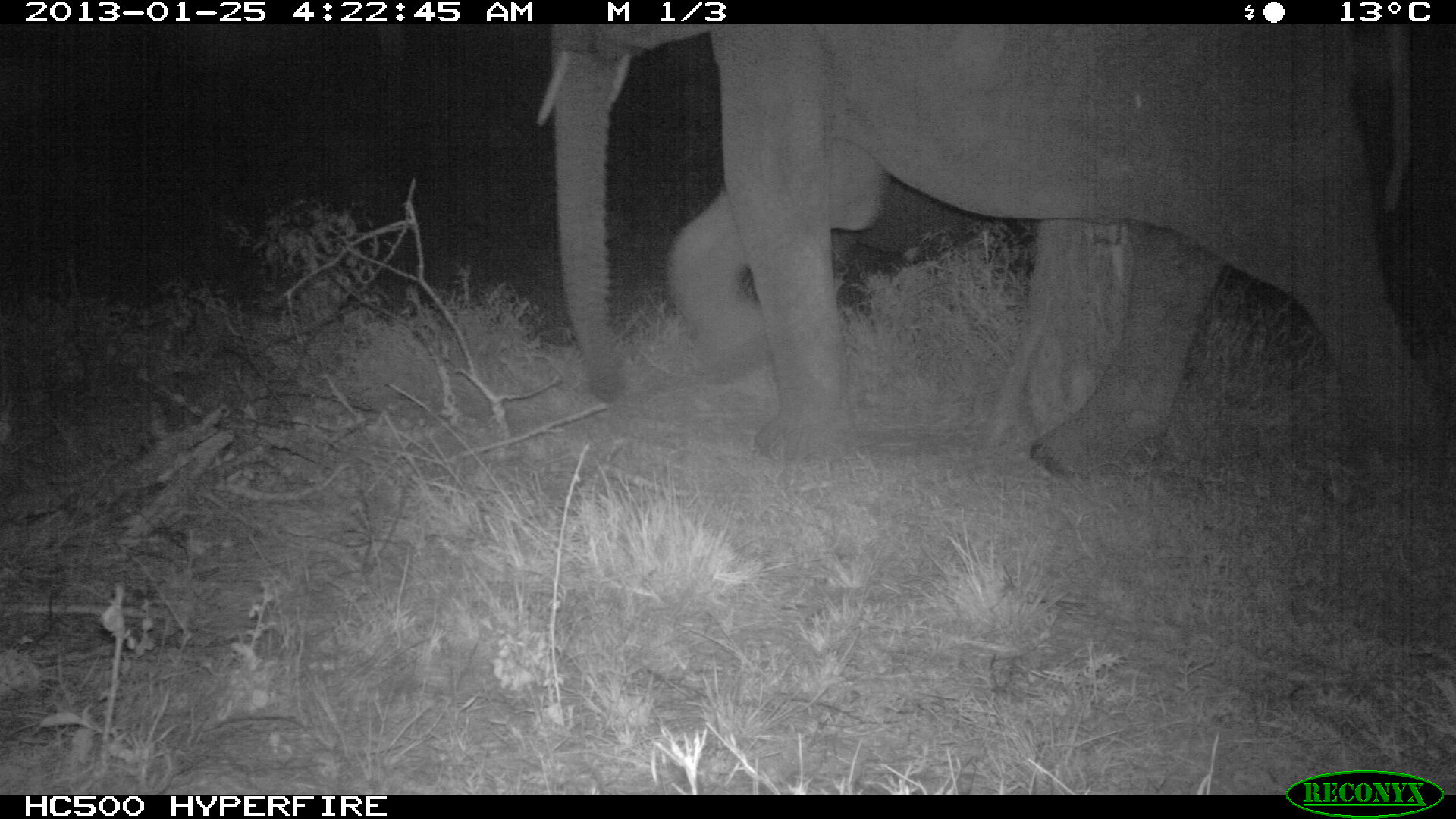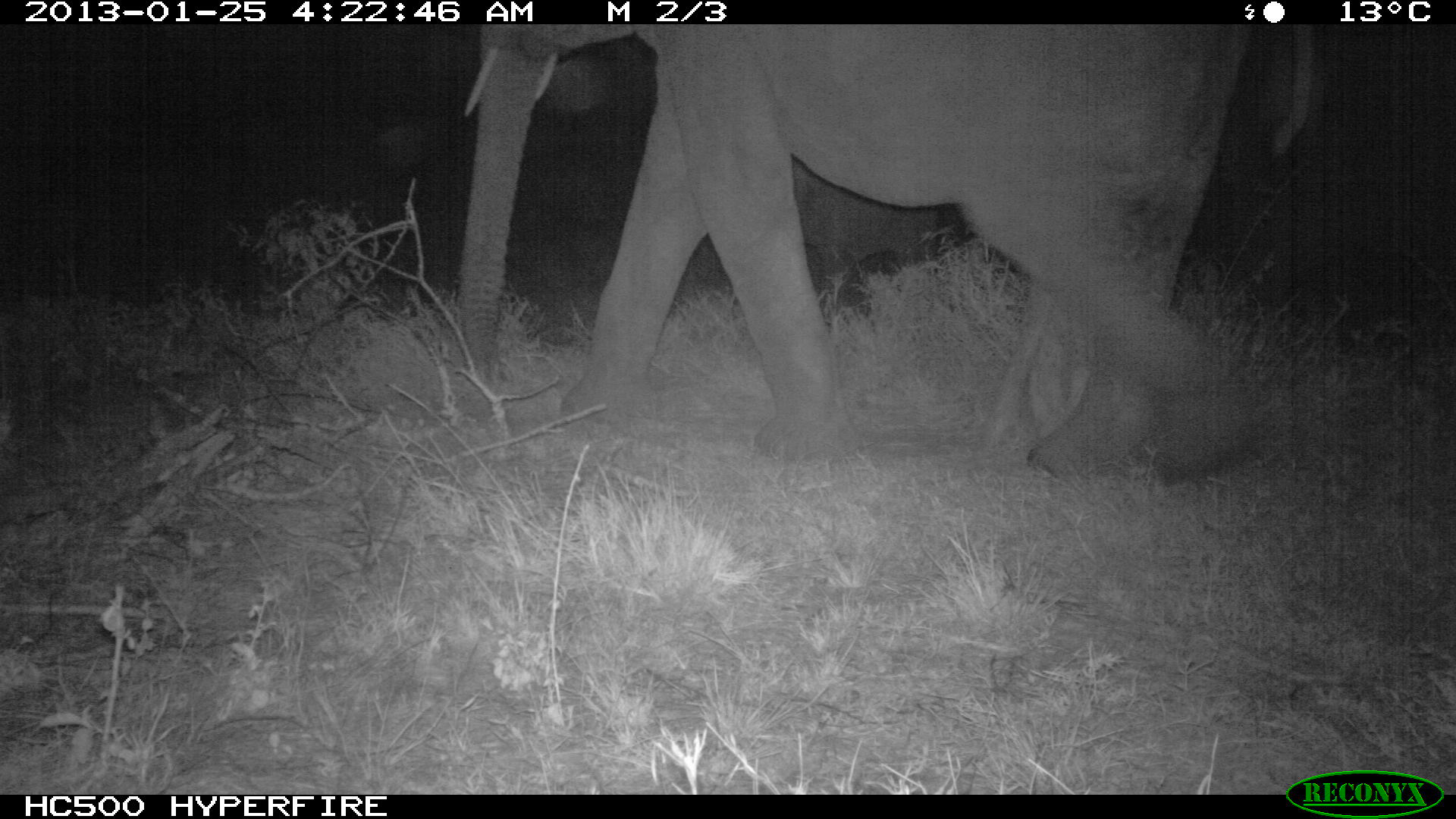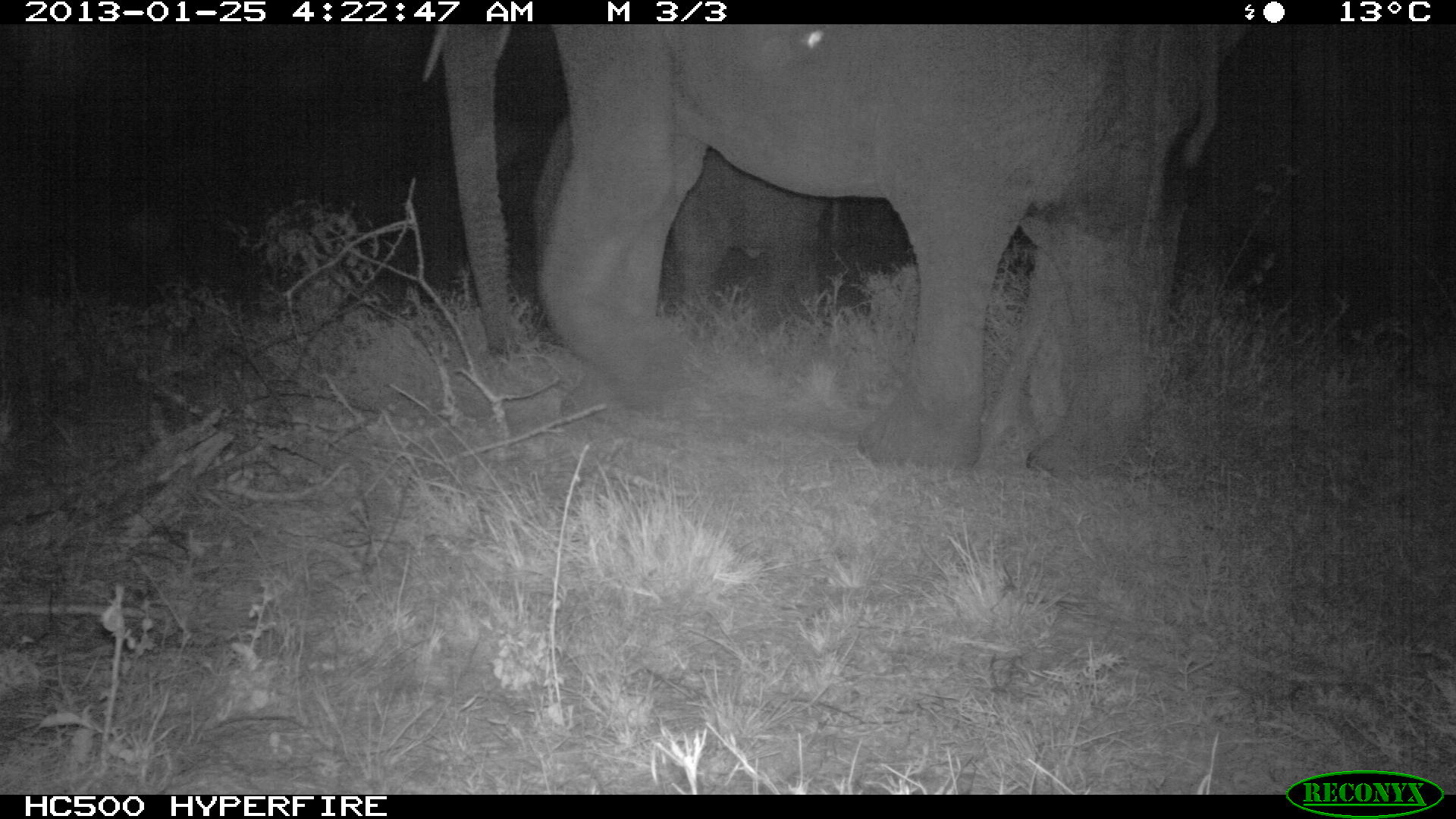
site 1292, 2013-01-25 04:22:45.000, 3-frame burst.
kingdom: Animalia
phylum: Chordata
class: Mammalia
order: Proboscidea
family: Elephantidae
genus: Loxodonta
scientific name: Loxodonta africana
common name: african bush elephant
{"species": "Loxodonta africana (african bush elephant)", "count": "2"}